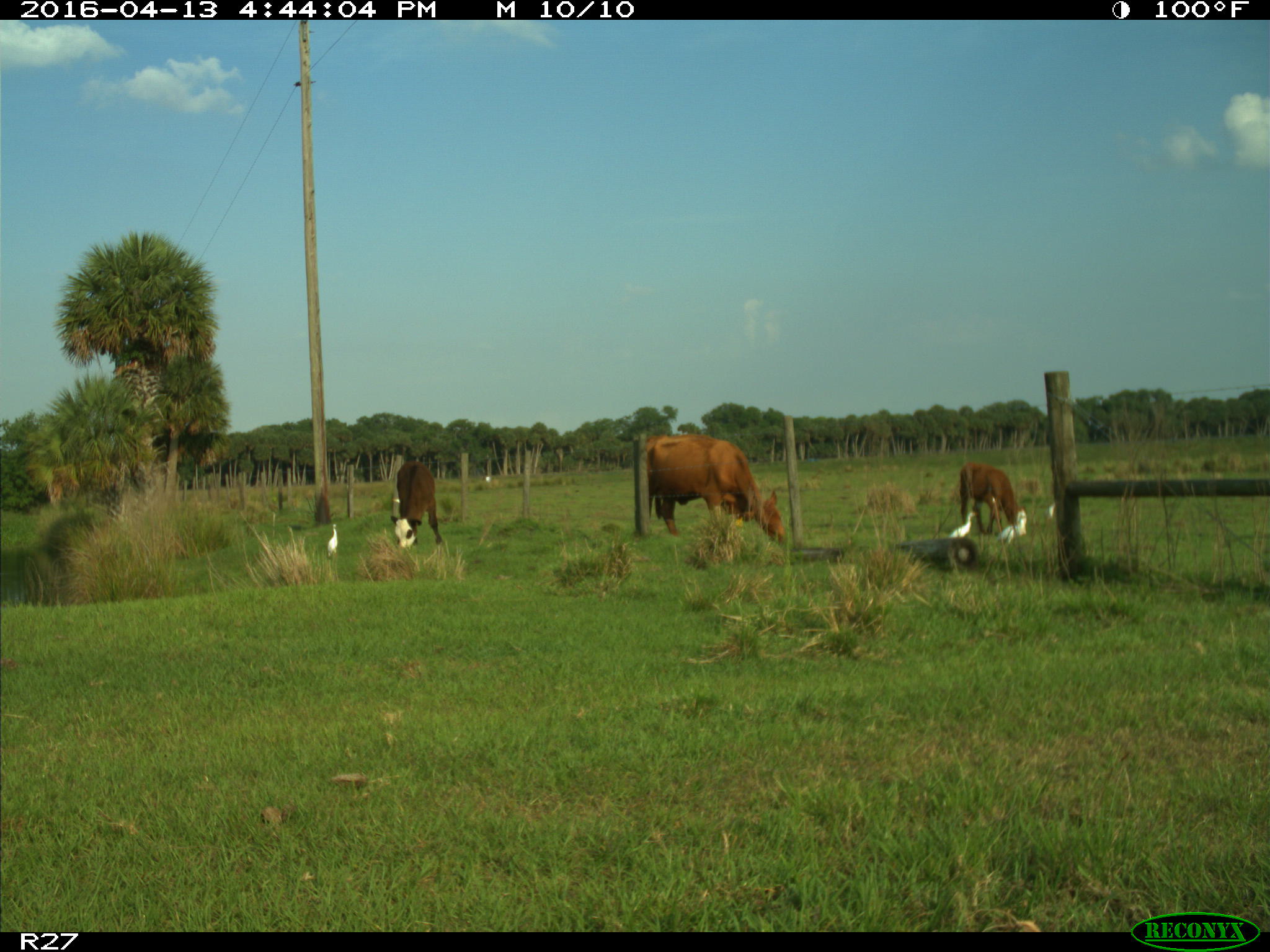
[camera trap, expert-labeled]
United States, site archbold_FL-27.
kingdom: Animalia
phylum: Chordata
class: Mammalia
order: Artiodactyla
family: Bovidae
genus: Bos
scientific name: Bos taurus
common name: domestic cow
Bos taurus (domestic cow).